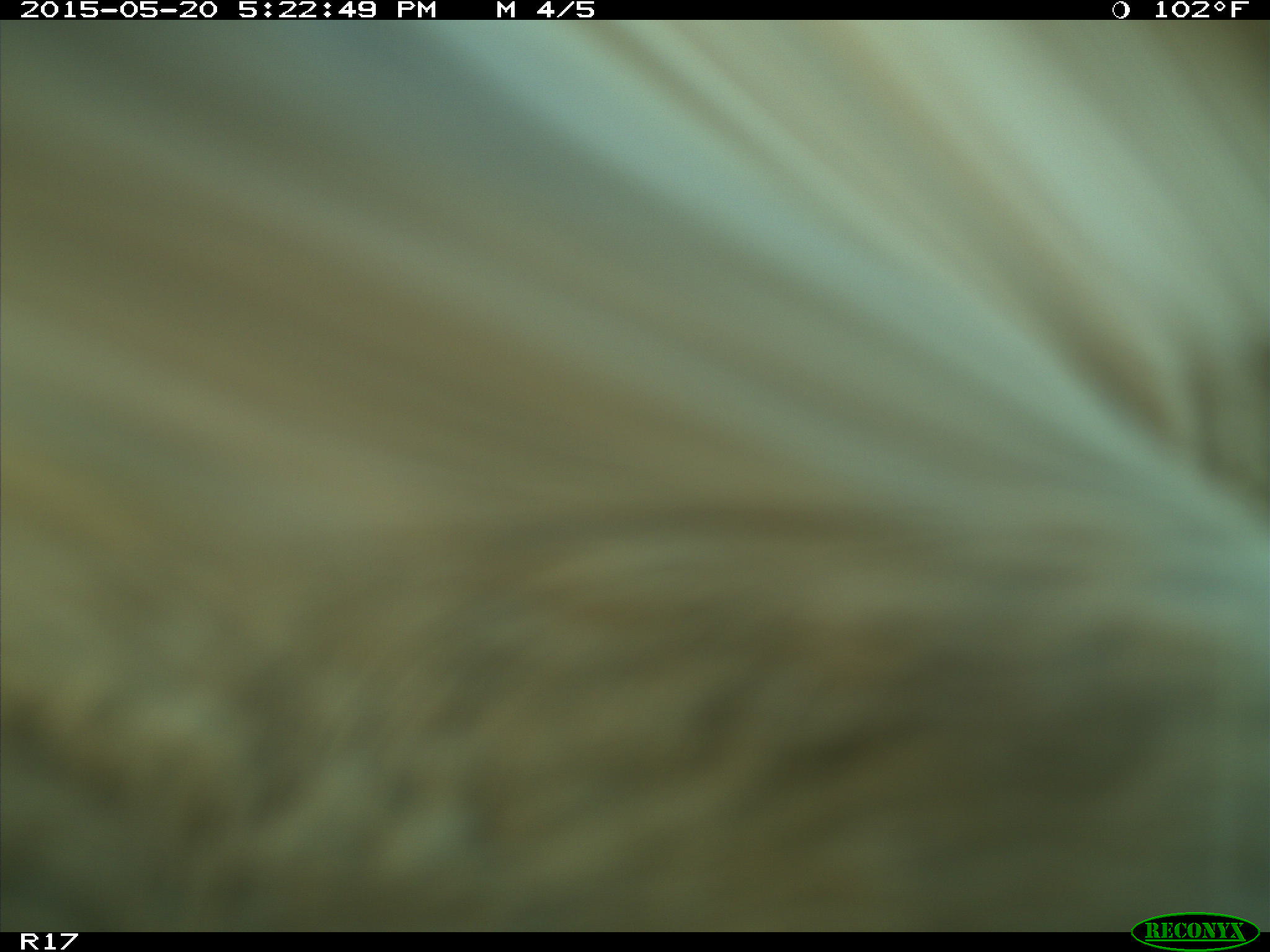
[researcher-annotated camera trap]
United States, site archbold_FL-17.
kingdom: Animalia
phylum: Chordata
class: Mammalia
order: Artiodactyla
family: Bovidae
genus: Bos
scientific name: Bos taurus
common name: domestic cow